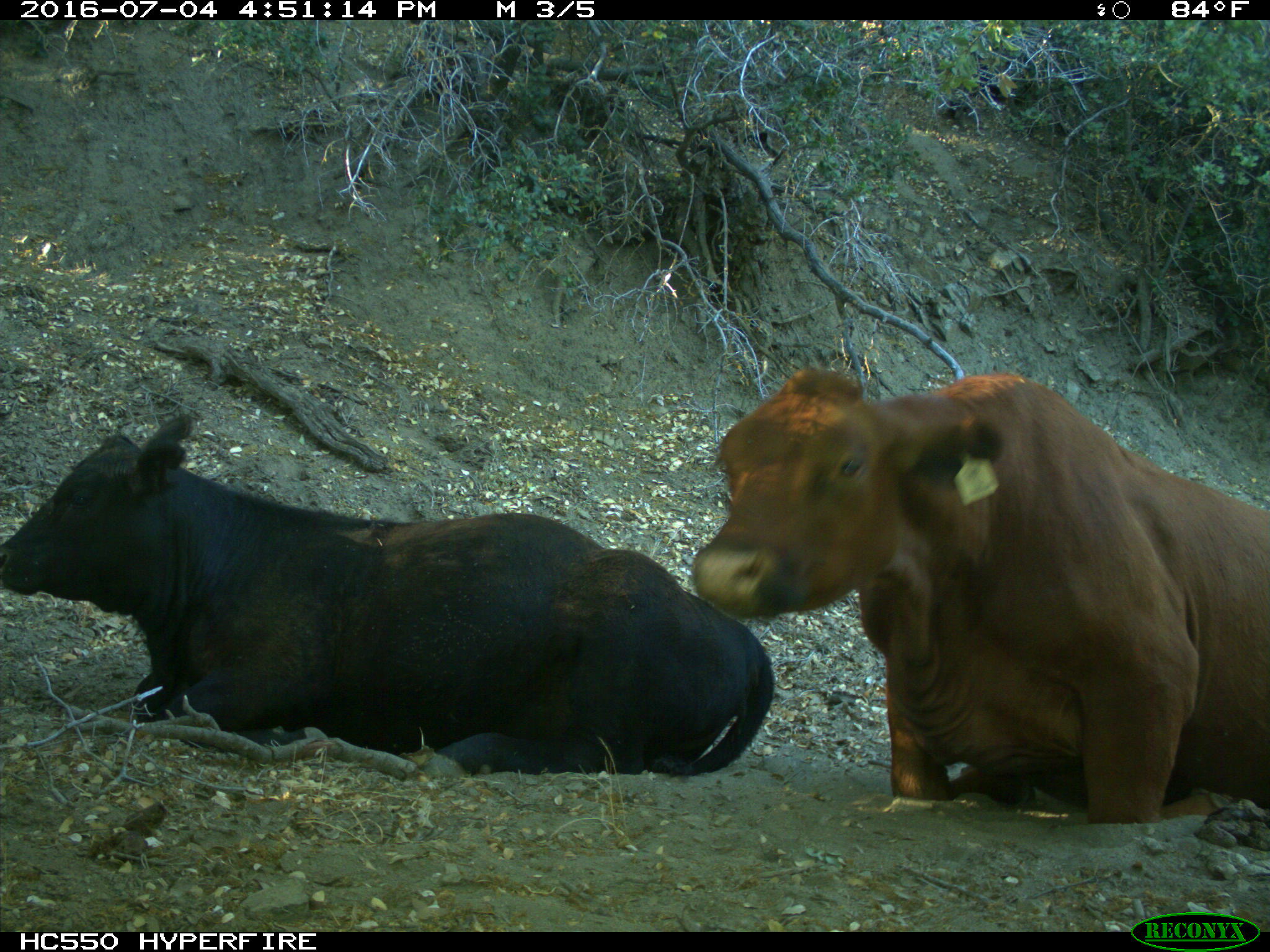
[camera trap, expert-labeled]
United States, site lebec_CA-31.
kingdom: Animalia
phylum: Chordata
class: Mammalia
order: Artiodactyla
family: Bovidae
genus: Bos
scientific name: Bos taurus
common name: domestic cow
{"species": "Bos taurus (domestic cow)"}